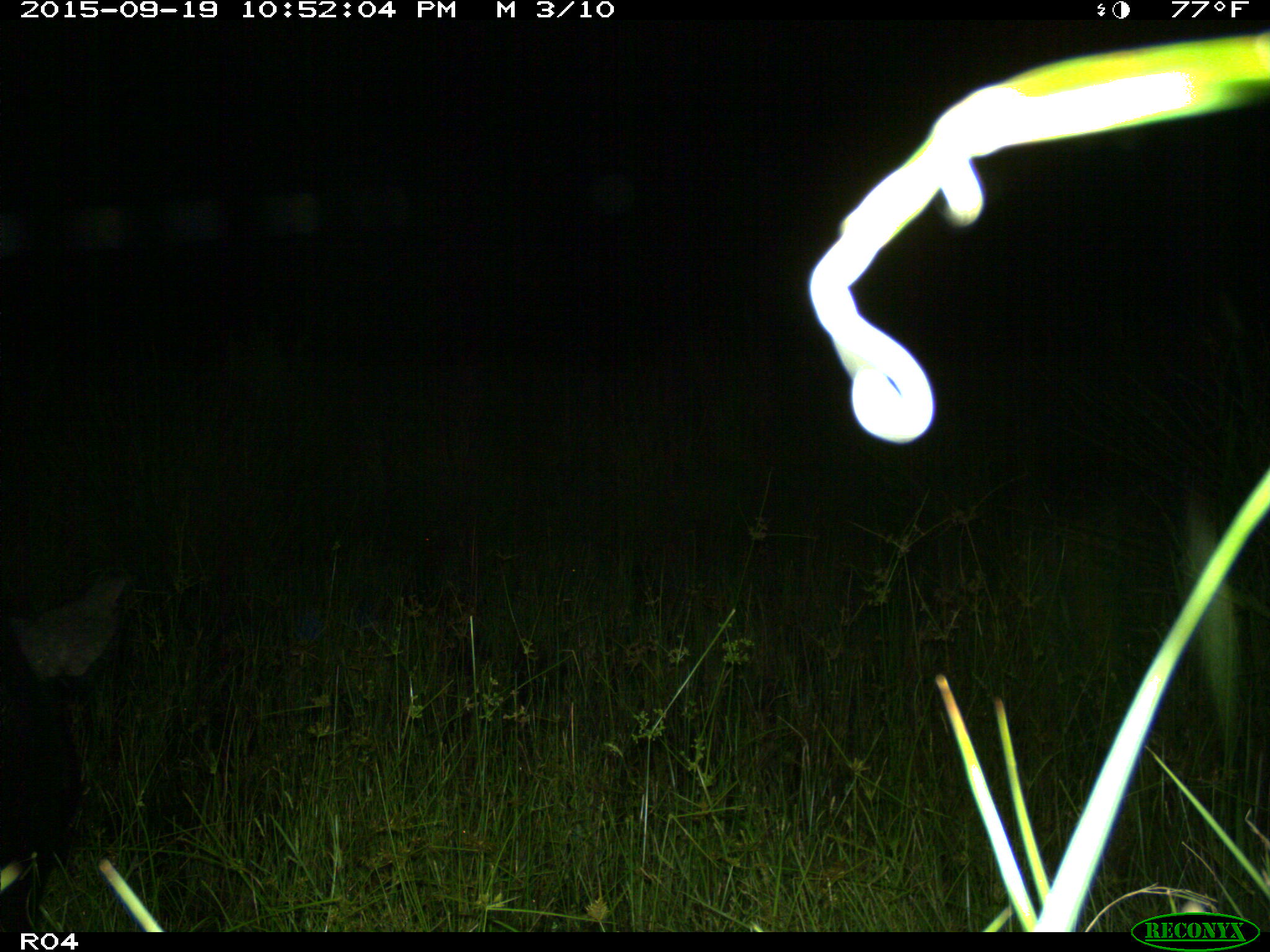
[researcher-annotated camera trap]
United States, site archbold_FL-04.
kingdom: Animalia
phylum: Chordata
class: Mammalia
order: Artiodactyla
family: Suidae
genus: Sus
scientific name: Sus scrofa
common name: wild boar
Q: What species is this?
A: Sus scrofa (wild boar).